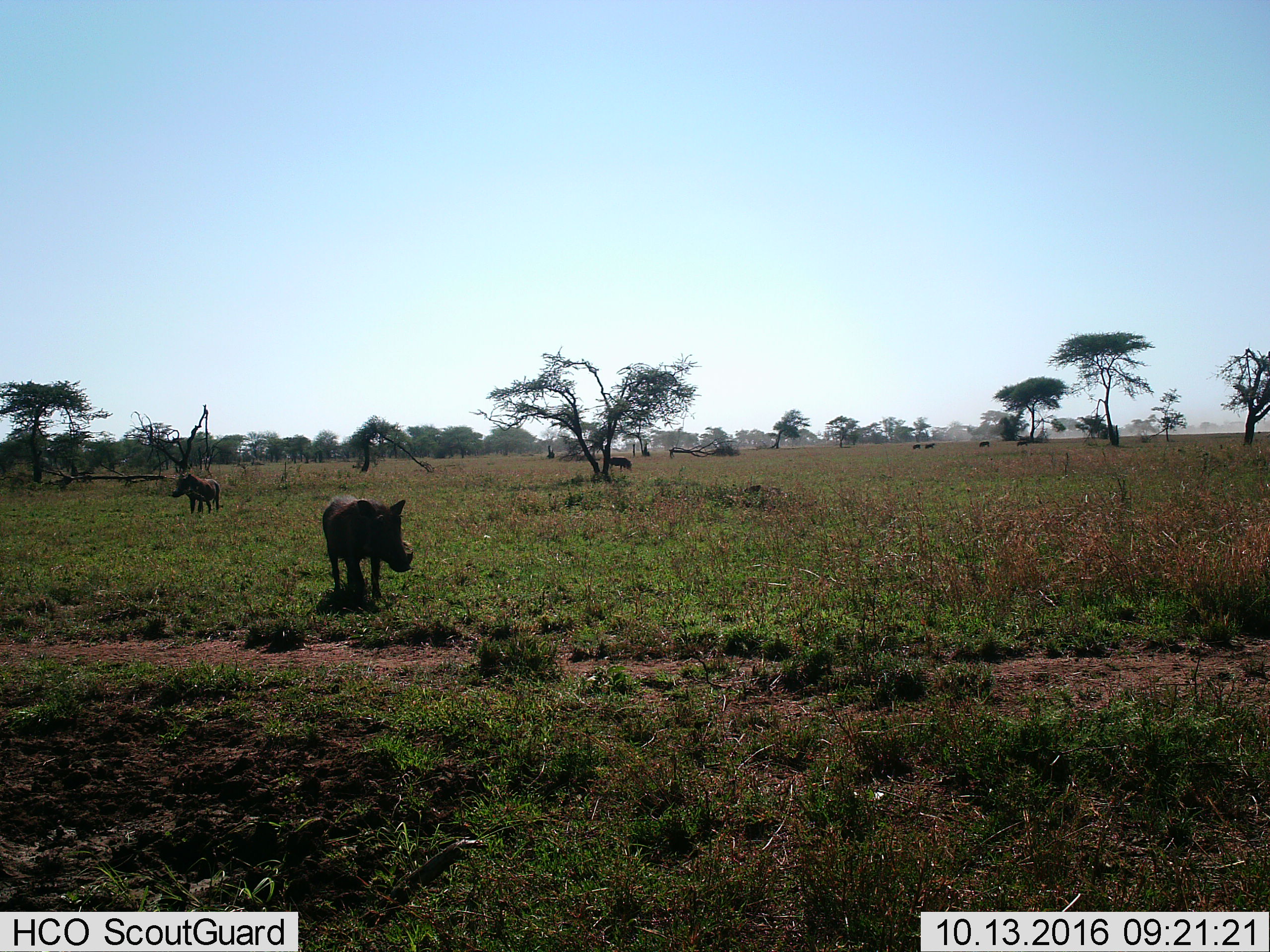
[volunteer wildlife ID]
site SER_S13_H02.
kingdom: Animalia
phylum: Chordata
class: Mammalia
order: Artiodactyla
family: Suidae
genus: Phacochoerus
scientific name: Phacochoerus africanus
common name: warthog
Warthog (Phacochoerus africanus), count 7. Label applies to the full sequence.